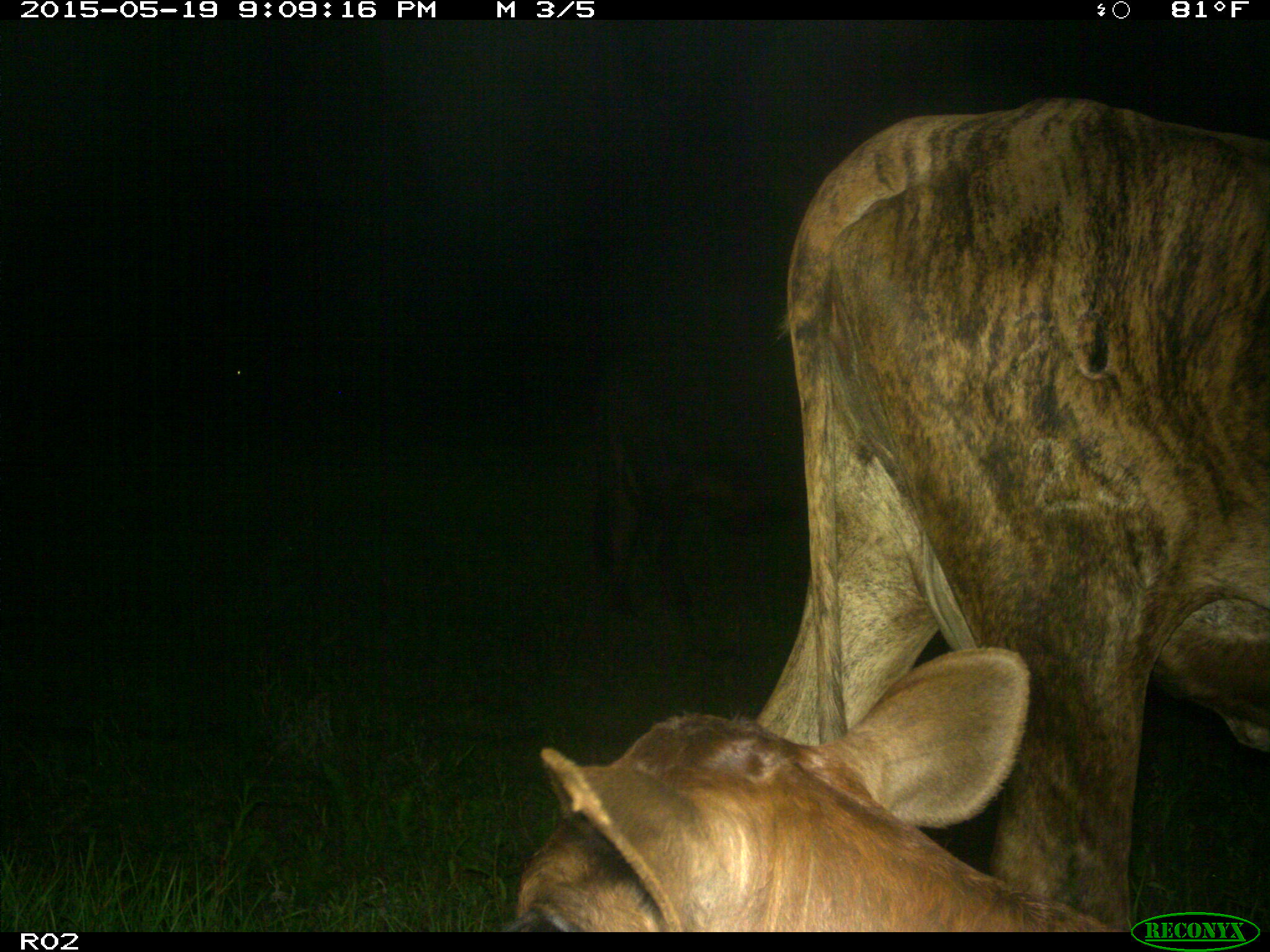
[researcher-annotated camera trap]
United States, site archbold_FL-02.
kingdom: Animalia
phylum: Chordata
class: Mammalia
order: Artiodactyla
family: Bovidae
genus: Bos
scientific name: Bos taurus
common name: domestic cow